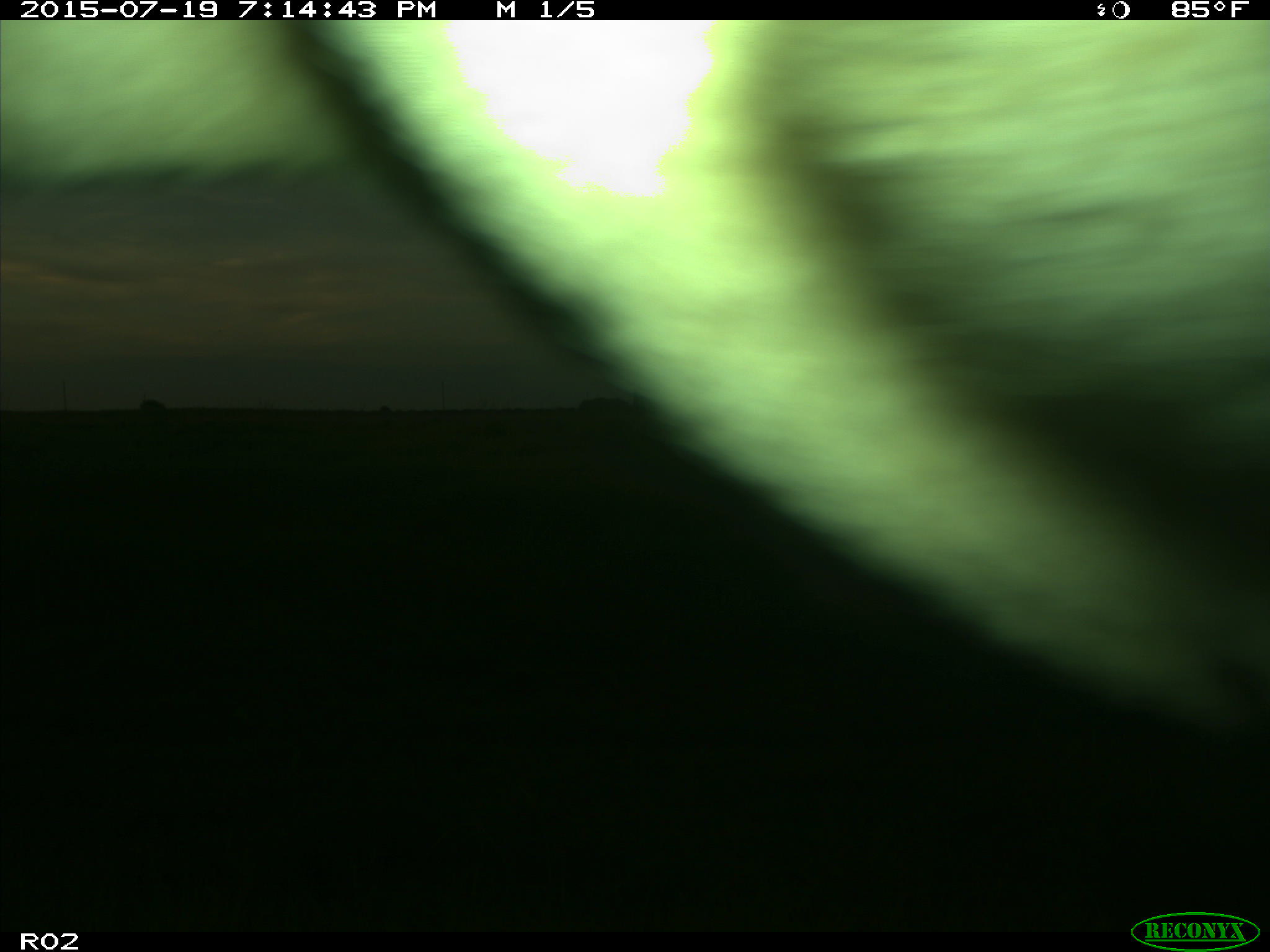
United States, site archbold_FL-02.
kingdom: Animalia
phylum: Chordata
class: Mammalia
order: Artiodactyla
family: Bovidae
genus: Bos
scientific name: Bos taurus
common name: domestic cow